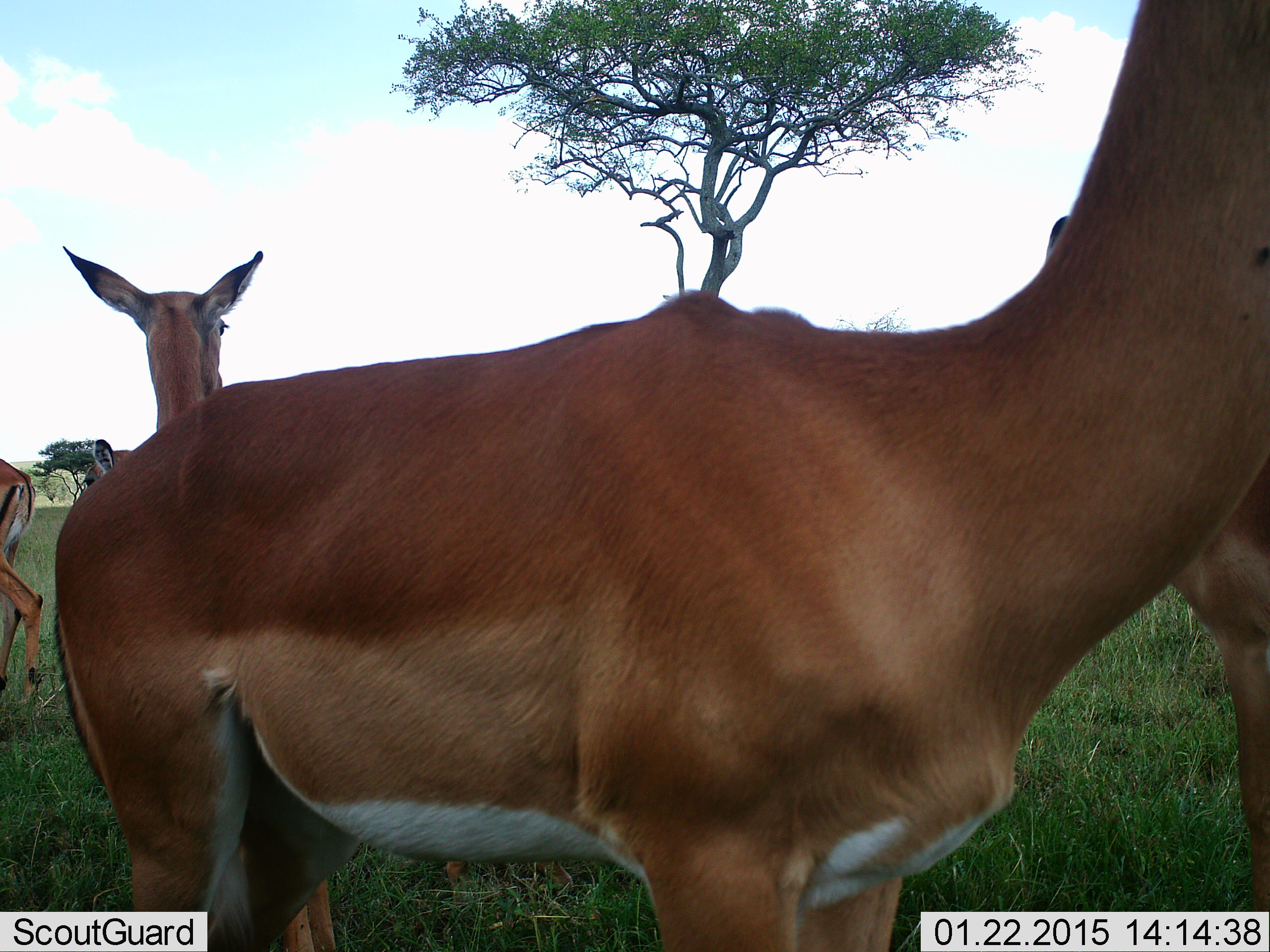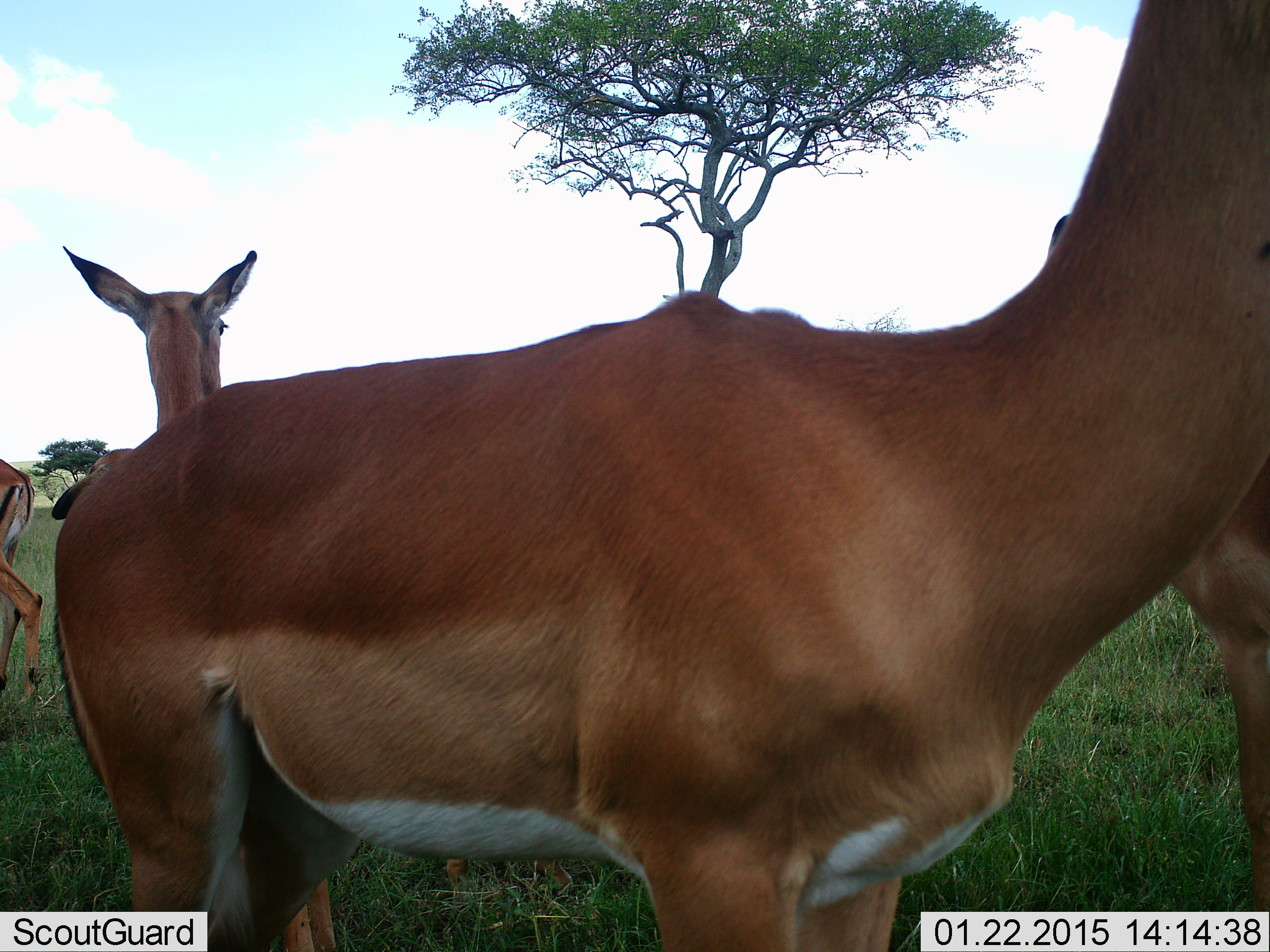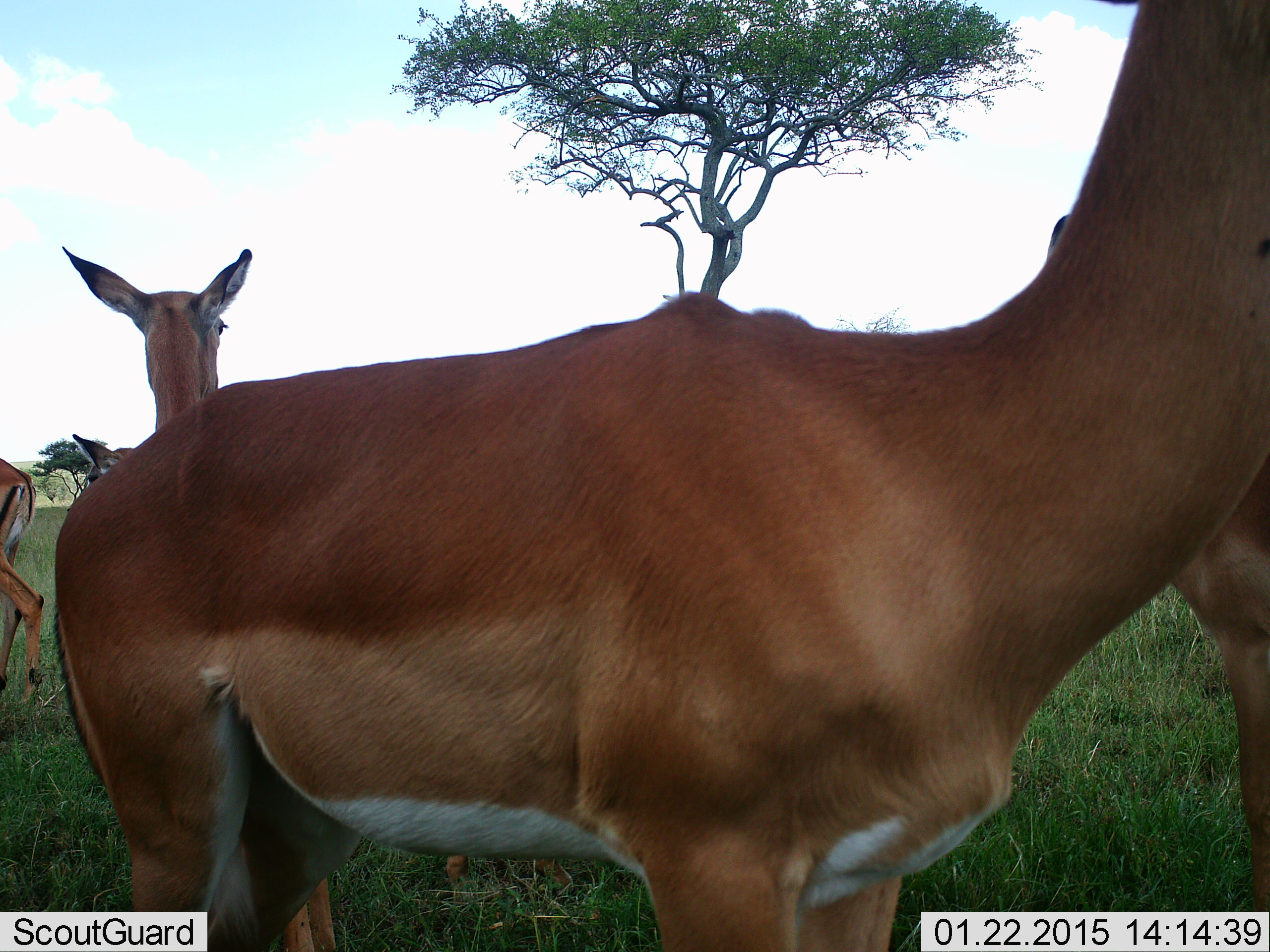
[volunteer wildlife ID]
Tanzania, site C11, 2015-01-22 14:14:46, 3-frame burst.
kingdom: Animalia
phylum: Chordata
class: Mammalia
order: Artiodactyla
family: Bovidae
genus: Aepyceros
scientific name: Aepyceros melampus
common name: impala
Impala (Aepyceros melampus), count 5. Behavior (volunteer vote fractions): standing 100%, resting 0%, moving 0%, interacting 0%. Young present (vote fraction): 0%. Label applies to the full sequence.